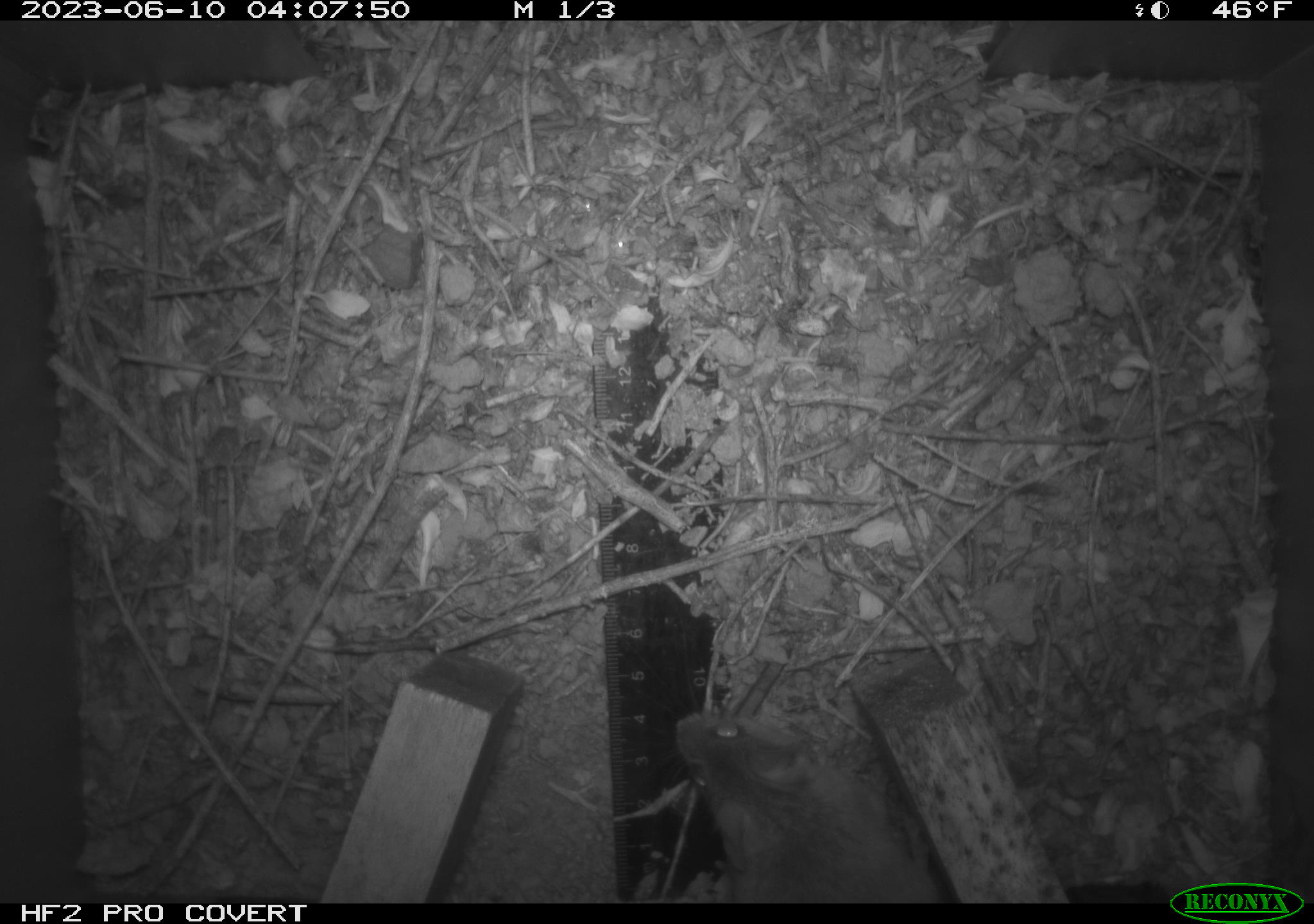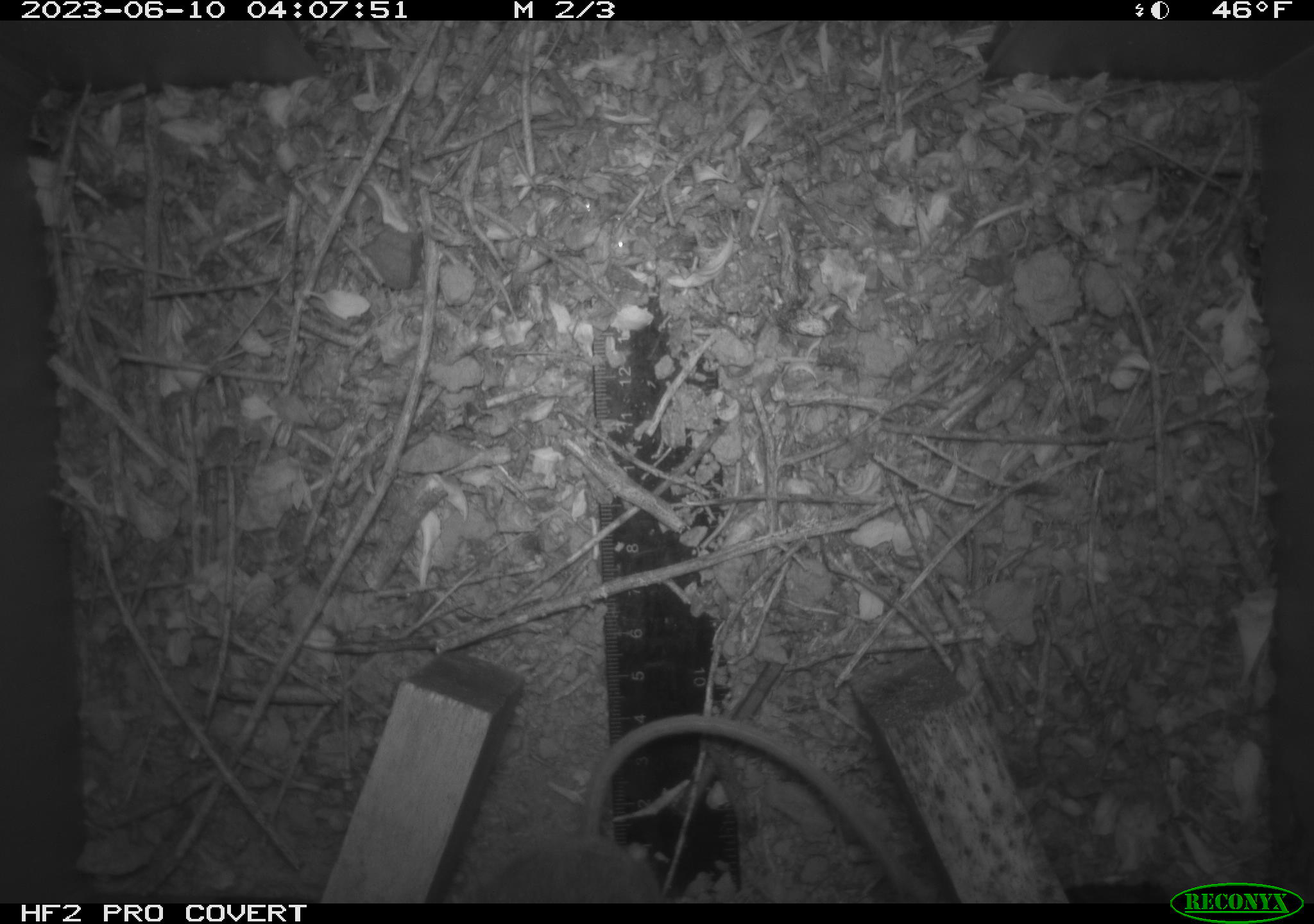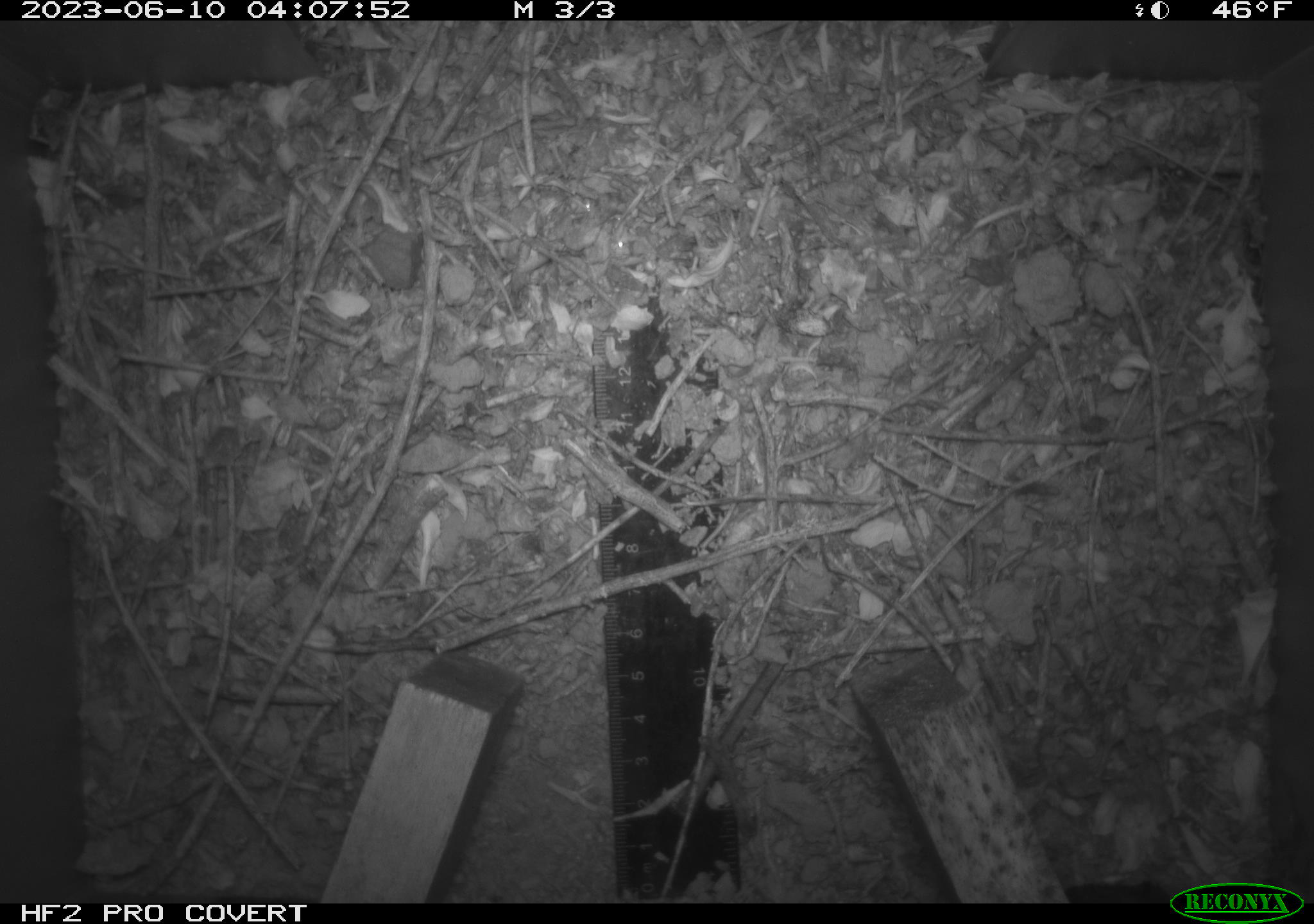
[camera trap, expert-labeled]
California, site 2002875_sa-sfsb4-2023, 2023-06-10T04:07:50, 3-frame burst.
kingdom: Animalia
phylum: Chordata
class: Mammalia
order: Rodentia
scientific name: Rodentia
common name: mouse species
Mouse species (Rodentia).